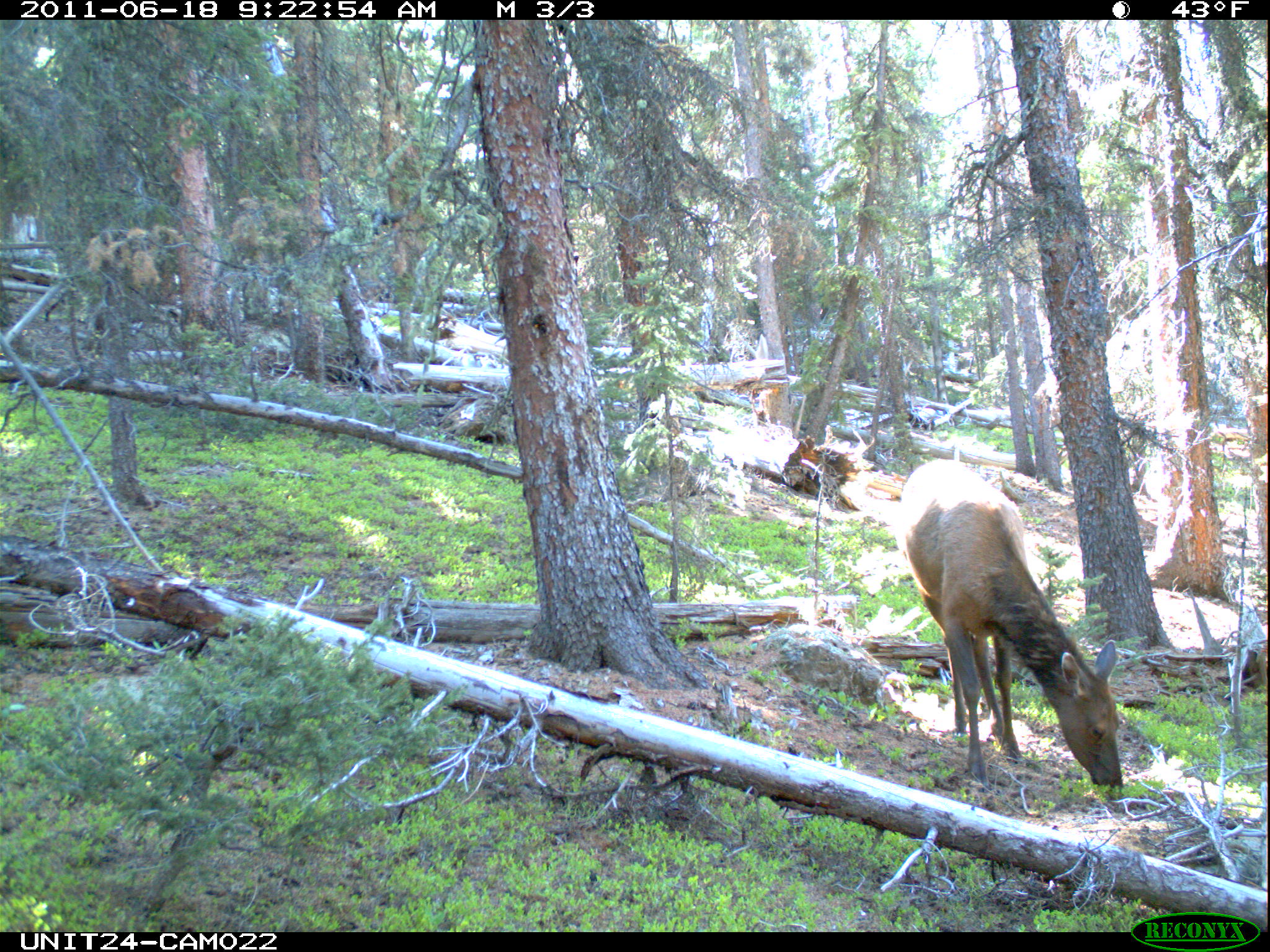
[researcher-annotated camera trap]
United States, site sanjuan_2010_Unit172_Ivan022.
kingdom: Animalia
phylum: Chordata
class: Mammalia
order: Artiodactyla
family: Cervidae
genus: Cervus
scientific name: Cervus elaphus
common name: red deer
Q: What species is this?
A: Cervus elaphus (red deer).